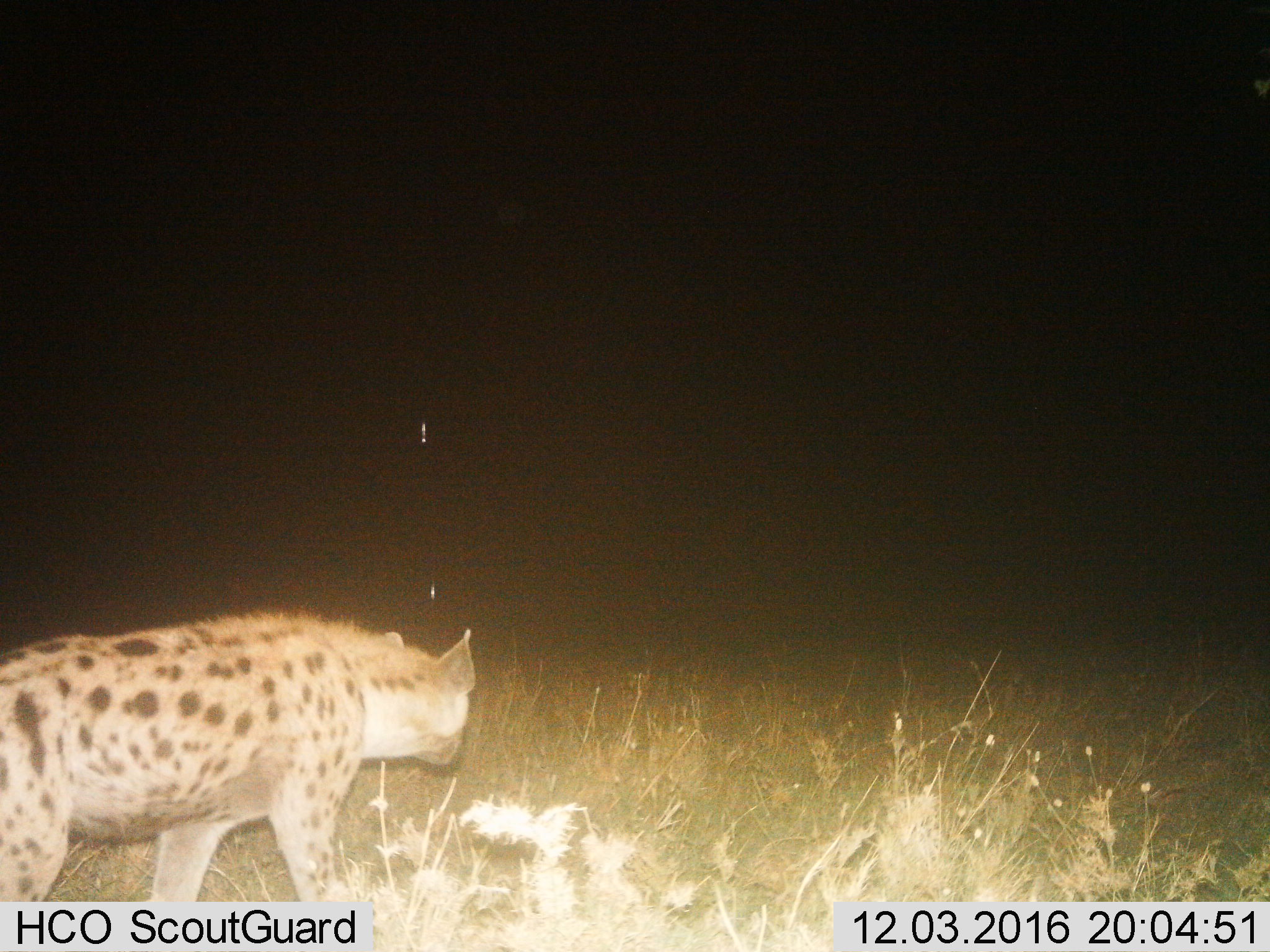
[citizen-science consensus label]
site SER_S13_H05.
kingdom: Animalia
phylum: Chordata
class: Mammalia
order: Carnivora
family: Hyaenidae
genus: Crocuta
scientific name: Crocuta crocuta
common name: spotted hyena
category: hyenaspotted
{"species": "hyenaspotted (spotted hyena) (Crocuta crocuta)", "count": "1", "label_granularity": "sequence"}